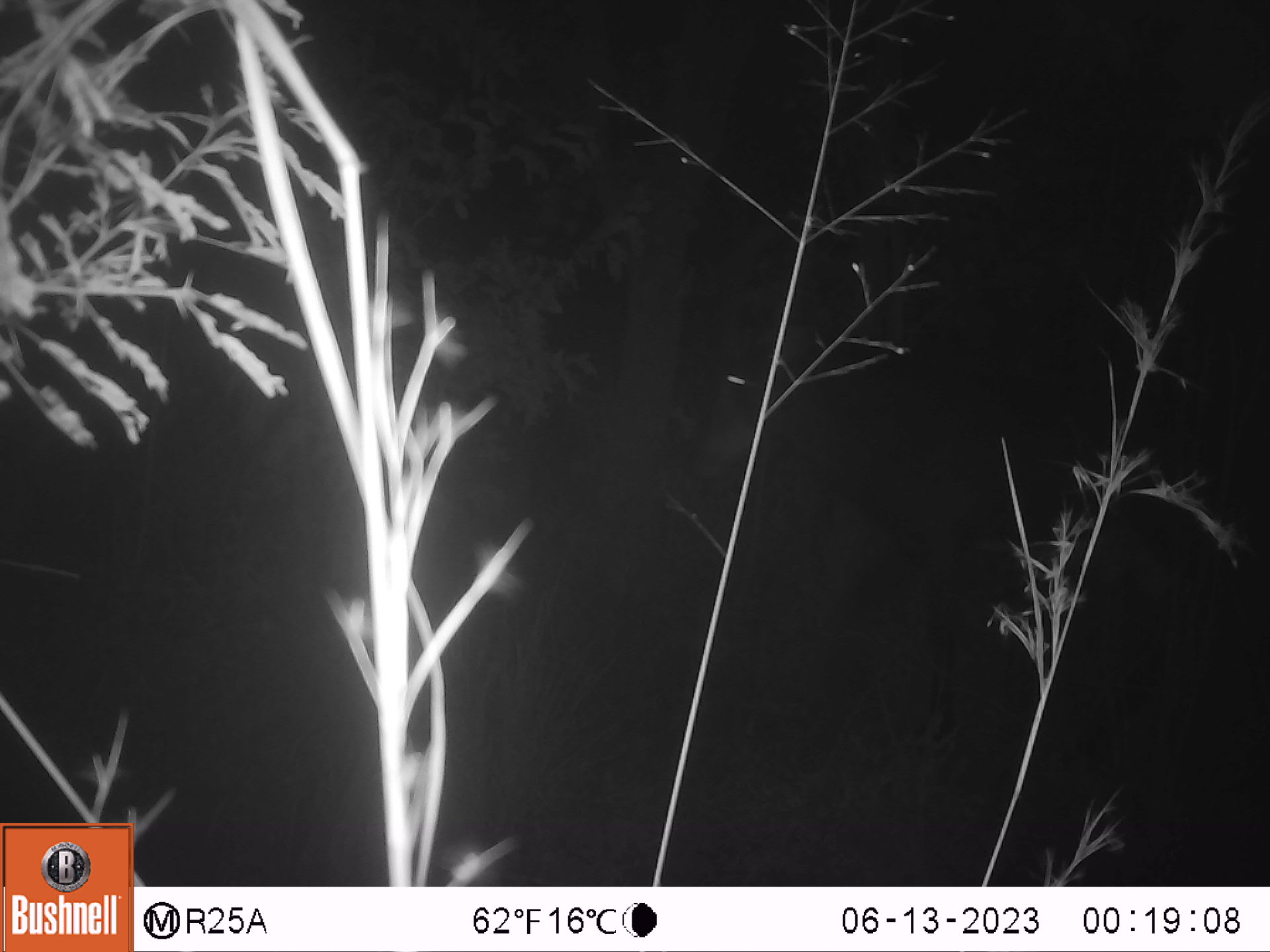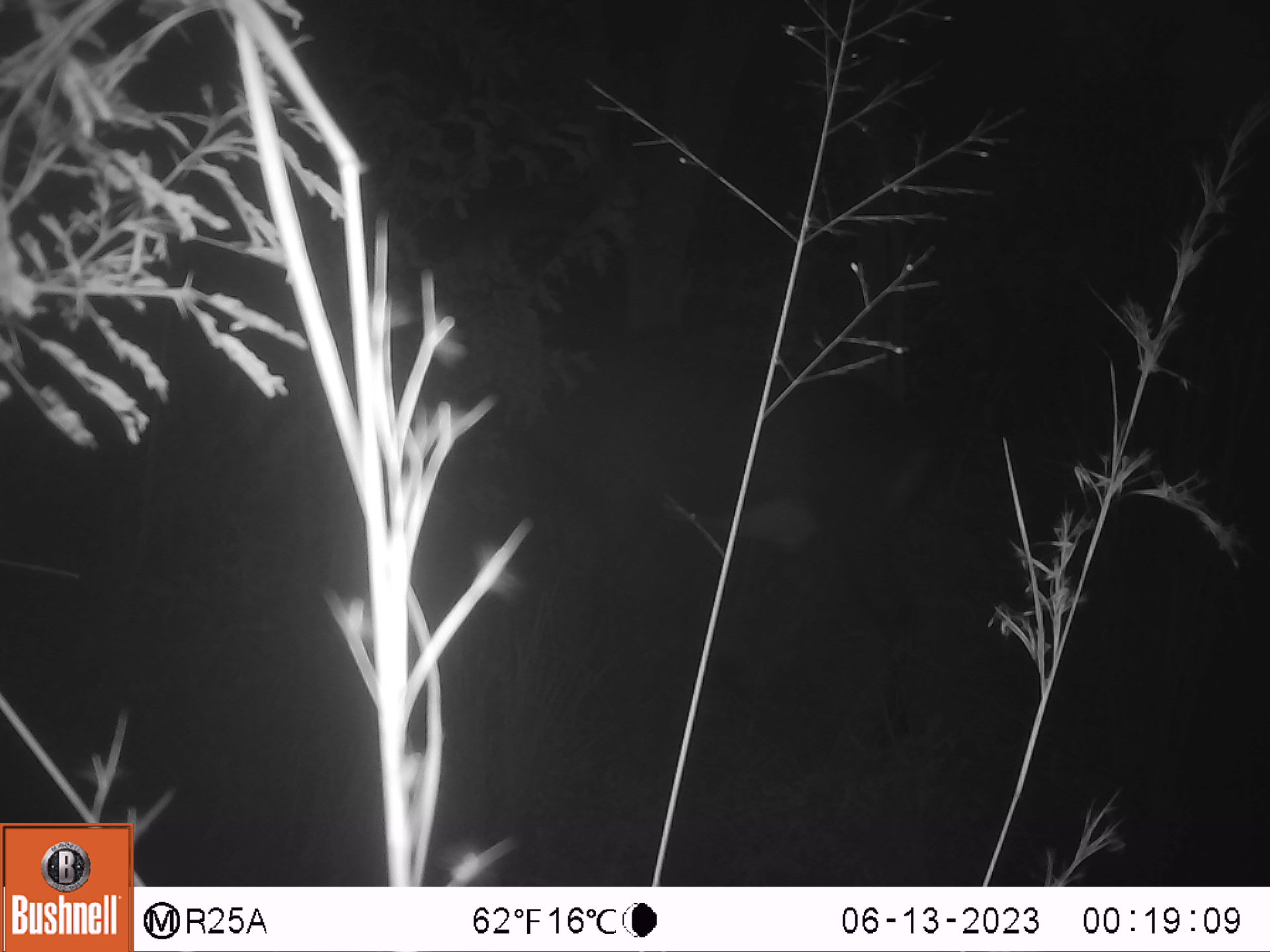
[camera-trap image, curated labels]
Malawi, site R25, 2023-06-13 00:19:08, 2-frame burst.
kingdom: Animalia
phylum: Chordata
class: Mammalia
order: Artiodactyla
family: Bovidae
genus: Hippotragus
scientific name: Hippotragus niger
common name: sable antelope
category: sable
Sable (sable antelope) (Hippotragus niger), count 1.